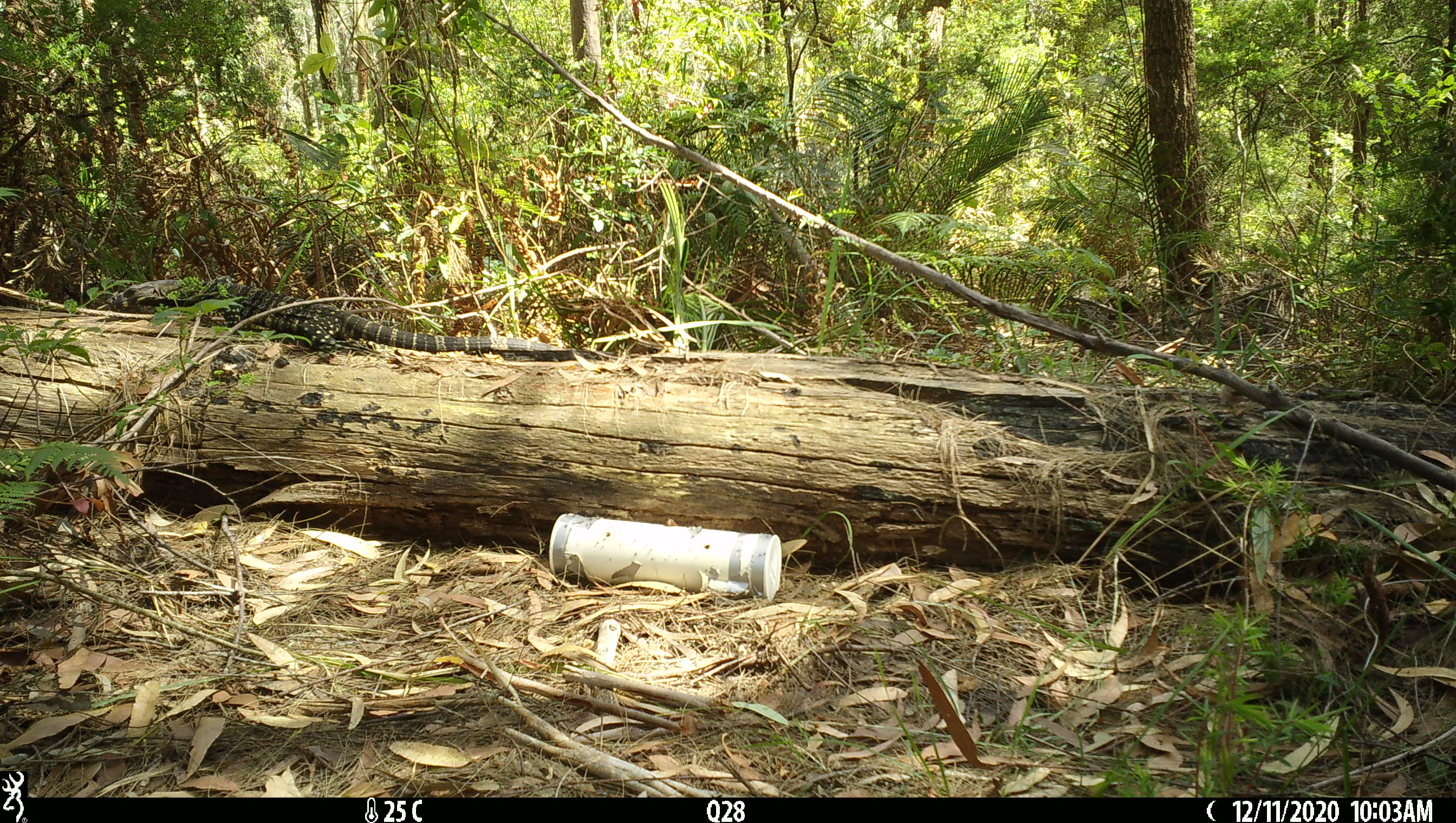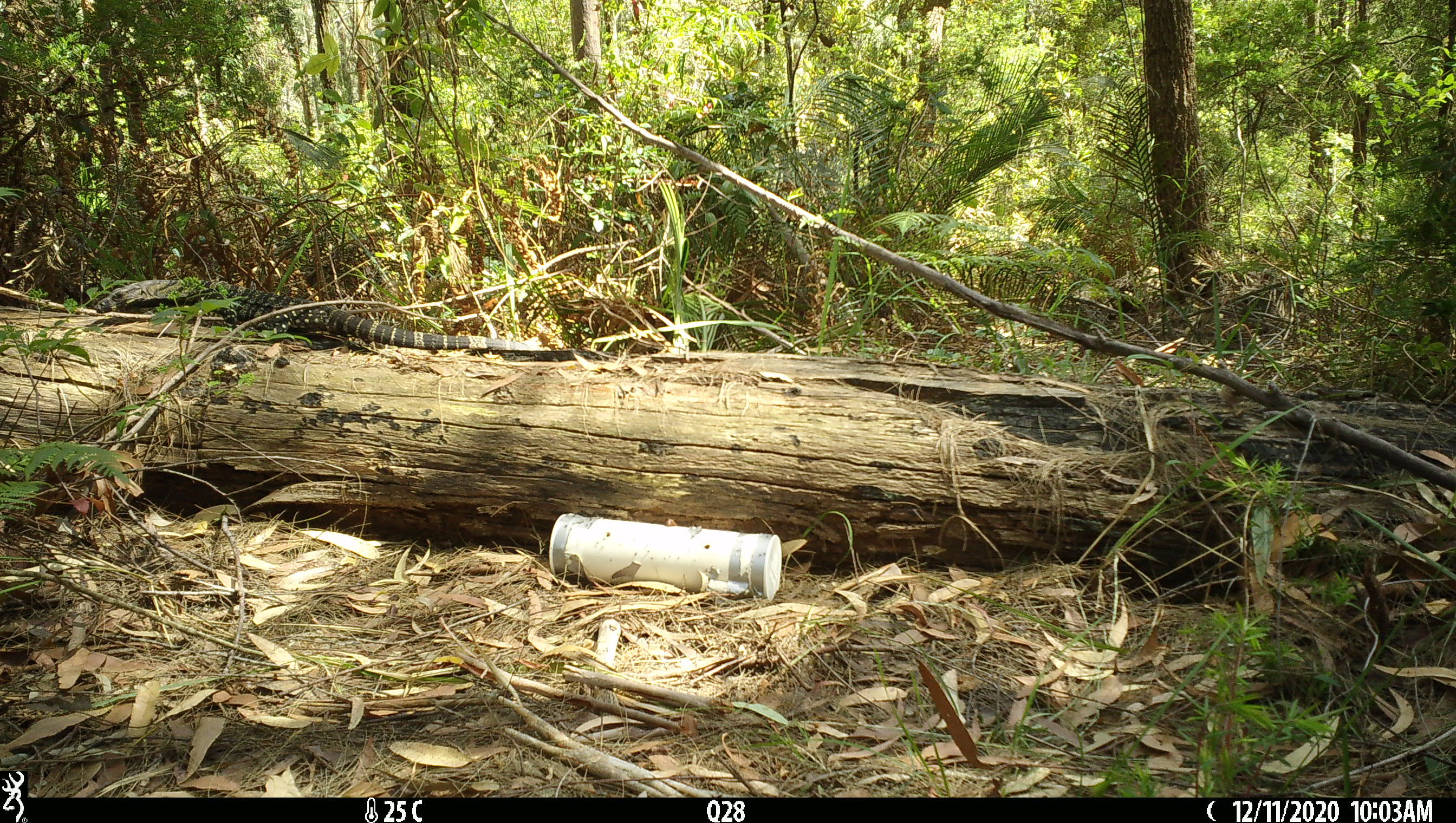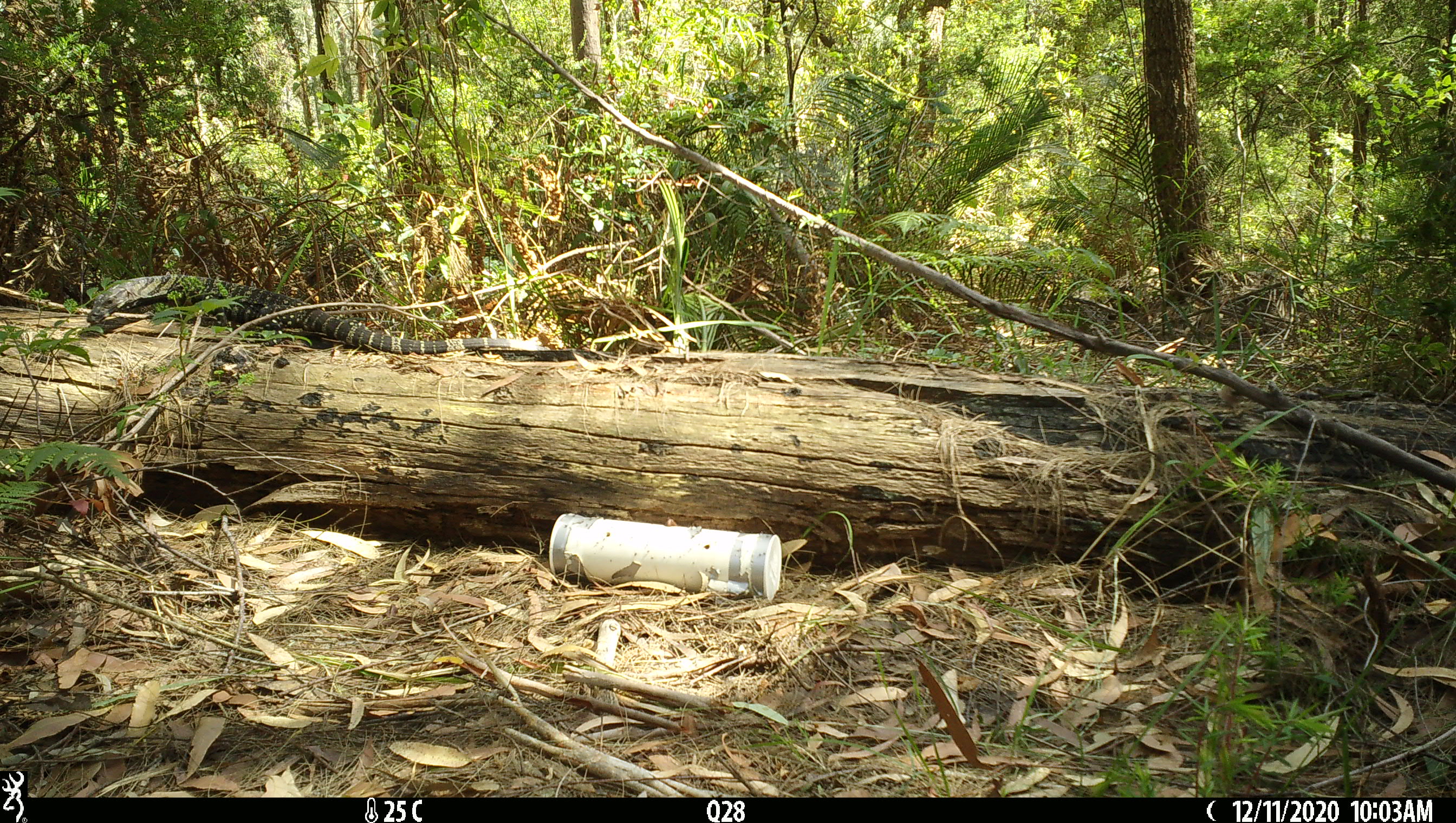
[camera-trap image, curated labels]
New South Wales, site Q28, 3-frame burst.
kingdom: Animalia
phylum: Chordata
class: Reptilia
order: Squamata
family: Varanidae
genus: Varanus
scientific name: Varanus varius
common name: lace monitor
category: goanna